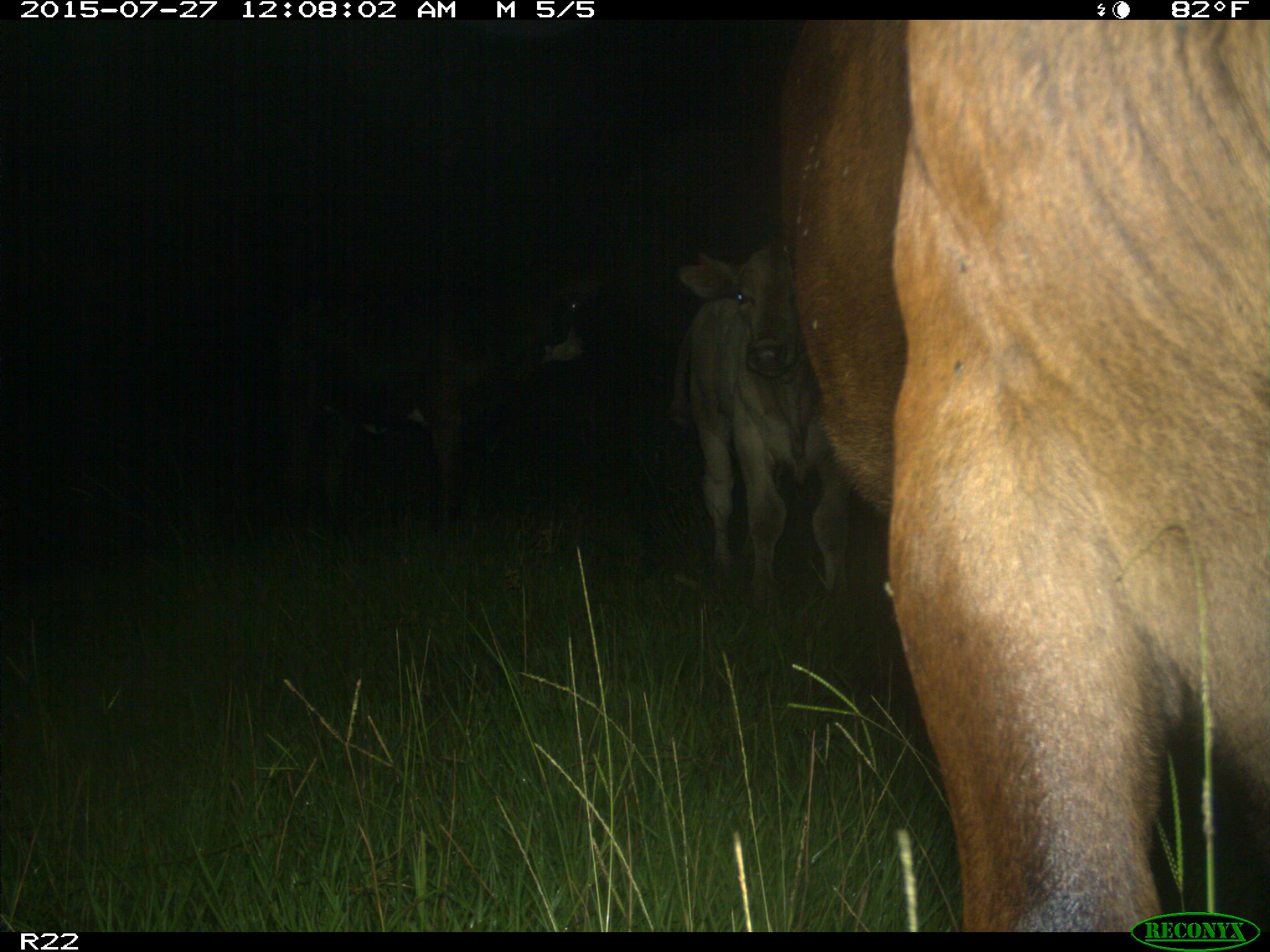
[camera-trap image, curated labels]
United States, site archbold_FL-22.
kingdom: Animalia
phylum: Chordata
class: Mammalia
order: Artiodactyla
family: Bovidae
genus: Bos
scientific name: Bos taurus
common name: domestic cow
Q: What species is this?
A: Bos taurus (domestic cow).